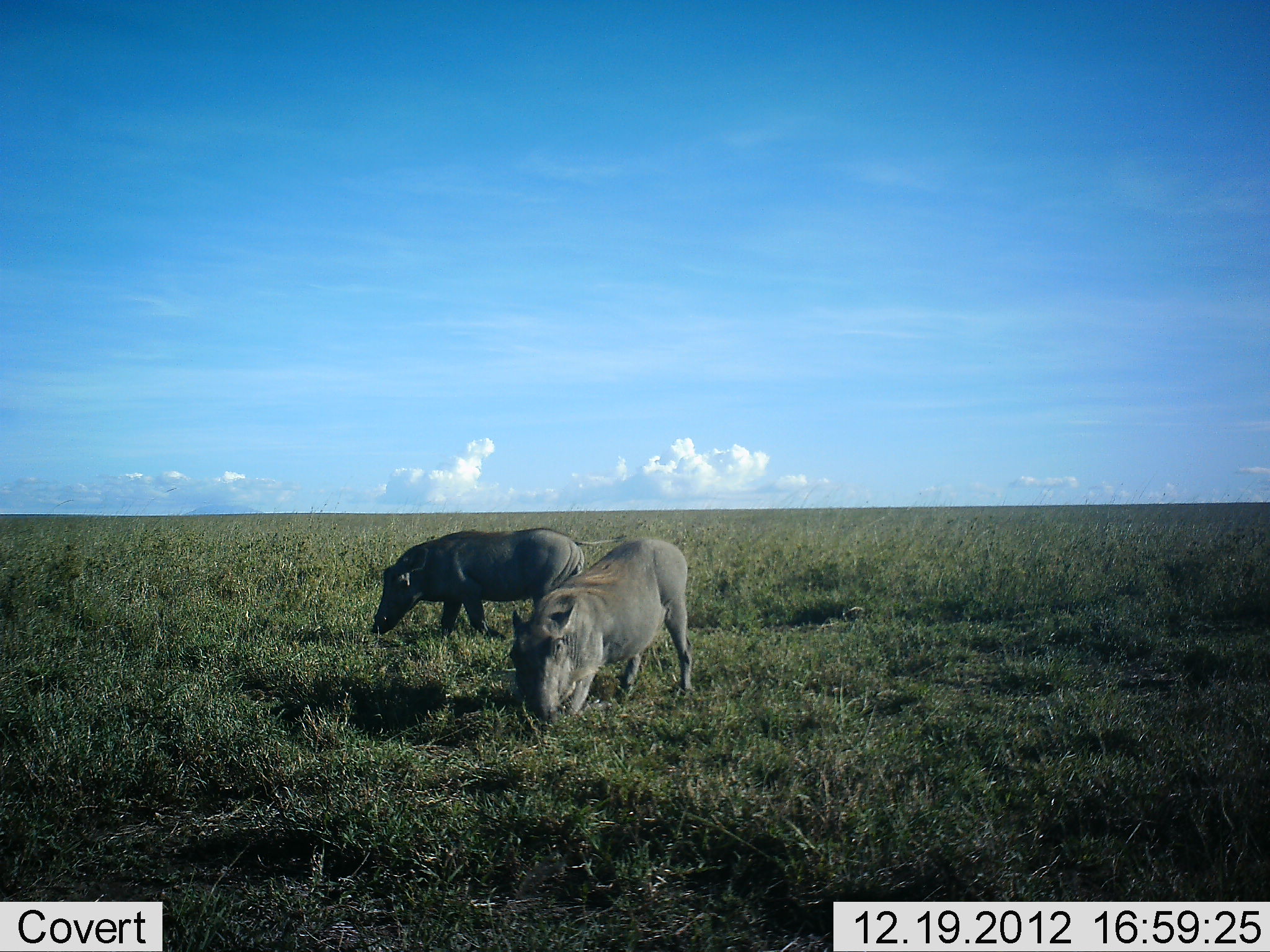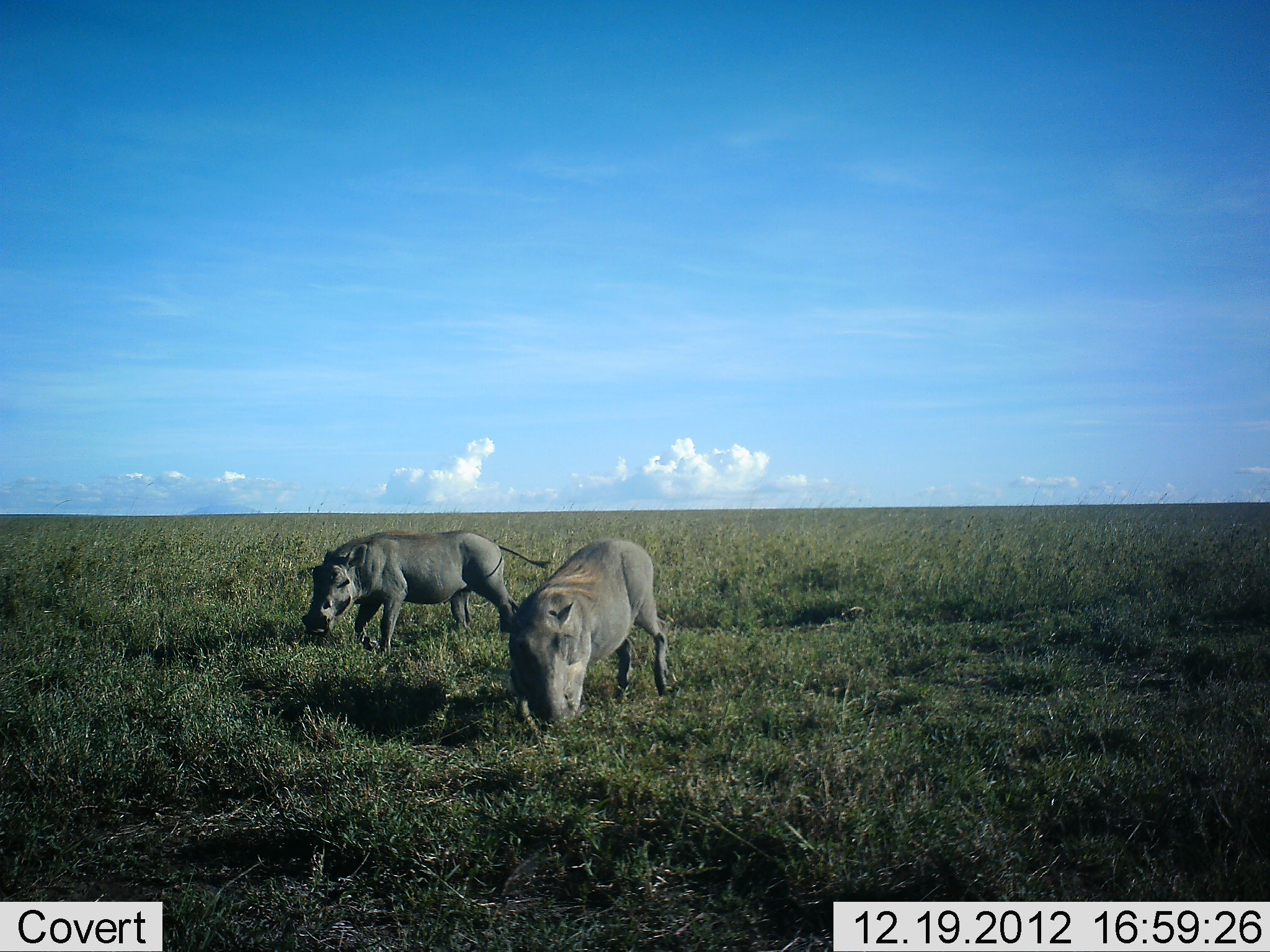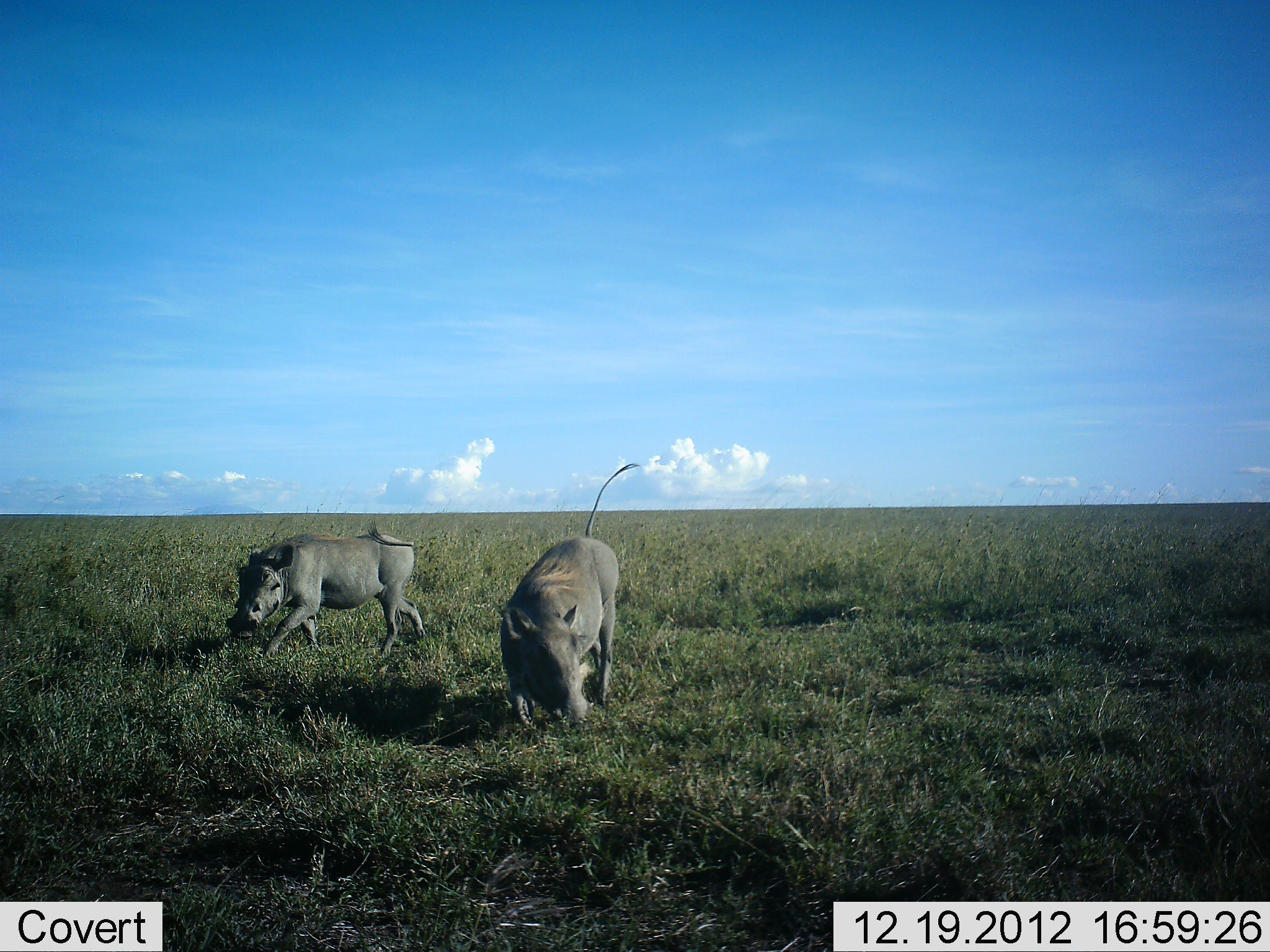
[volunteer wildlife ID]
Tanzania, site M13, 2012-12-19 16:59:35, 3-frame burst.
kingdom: Animalia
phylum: Chordata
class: Mammalia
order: Artiodactyla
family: Suidae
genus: Phacochoerus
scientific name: Phacochoerus africanus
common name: warthog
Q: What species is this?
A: Warthog (Phacochoerus africanus).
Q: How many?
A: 2.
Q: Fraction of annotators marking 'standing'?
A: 19%.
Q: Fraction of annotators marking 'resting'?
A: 0%.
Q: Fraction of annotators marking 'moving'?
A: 61%.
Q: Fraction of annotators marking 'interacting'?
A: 0%.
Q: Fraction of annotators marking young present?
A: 0%.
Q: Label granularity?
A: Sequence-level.